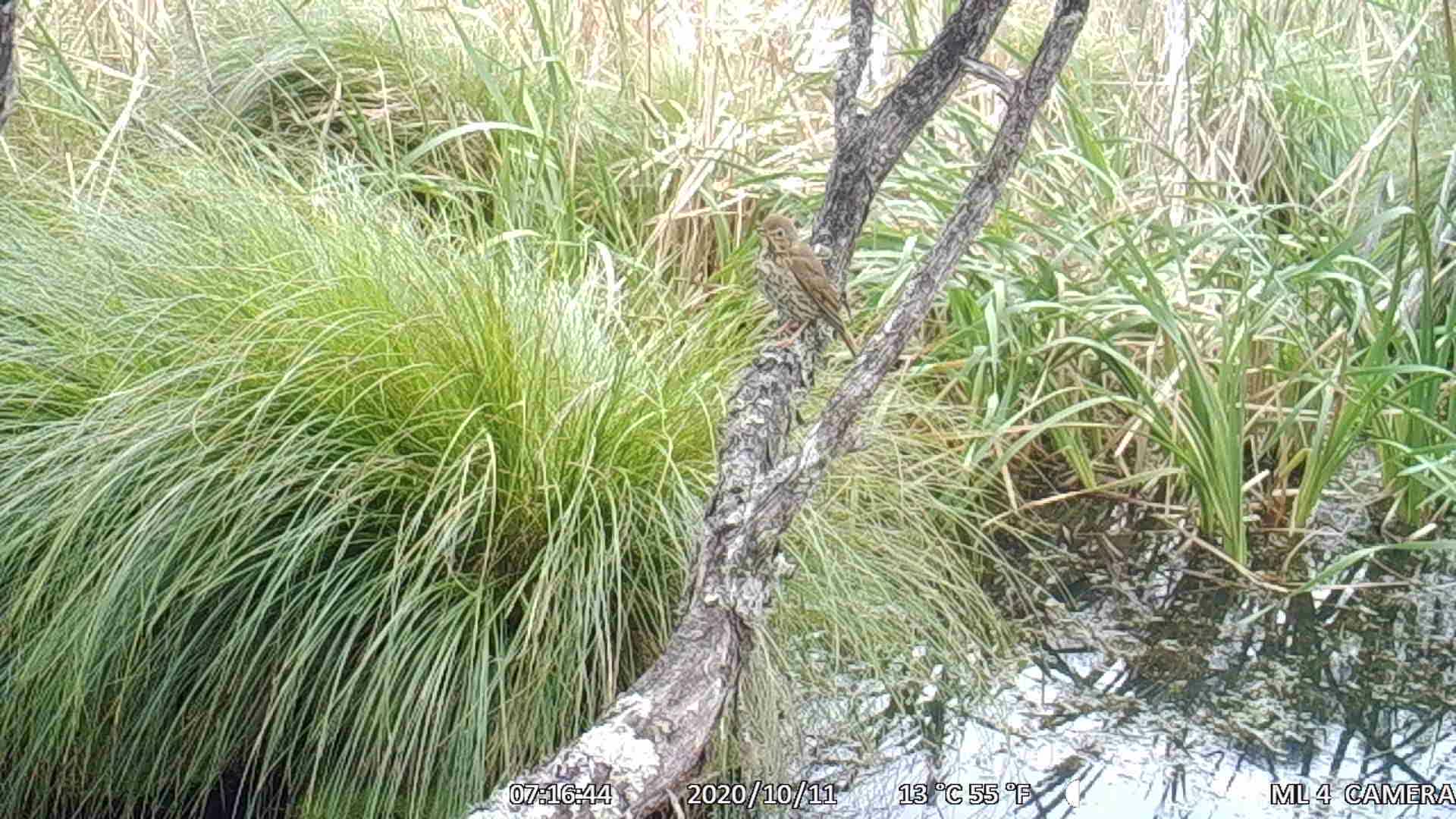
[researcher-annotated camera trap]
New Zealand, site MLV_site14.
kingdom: Animalia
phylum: Chordata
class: Aves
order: Passeriformes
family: Turdidae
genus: Turdus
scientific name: Turdus philomelos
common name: song thrush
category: thrush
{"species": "thrush (song thrush) (Turdus philomelos)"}